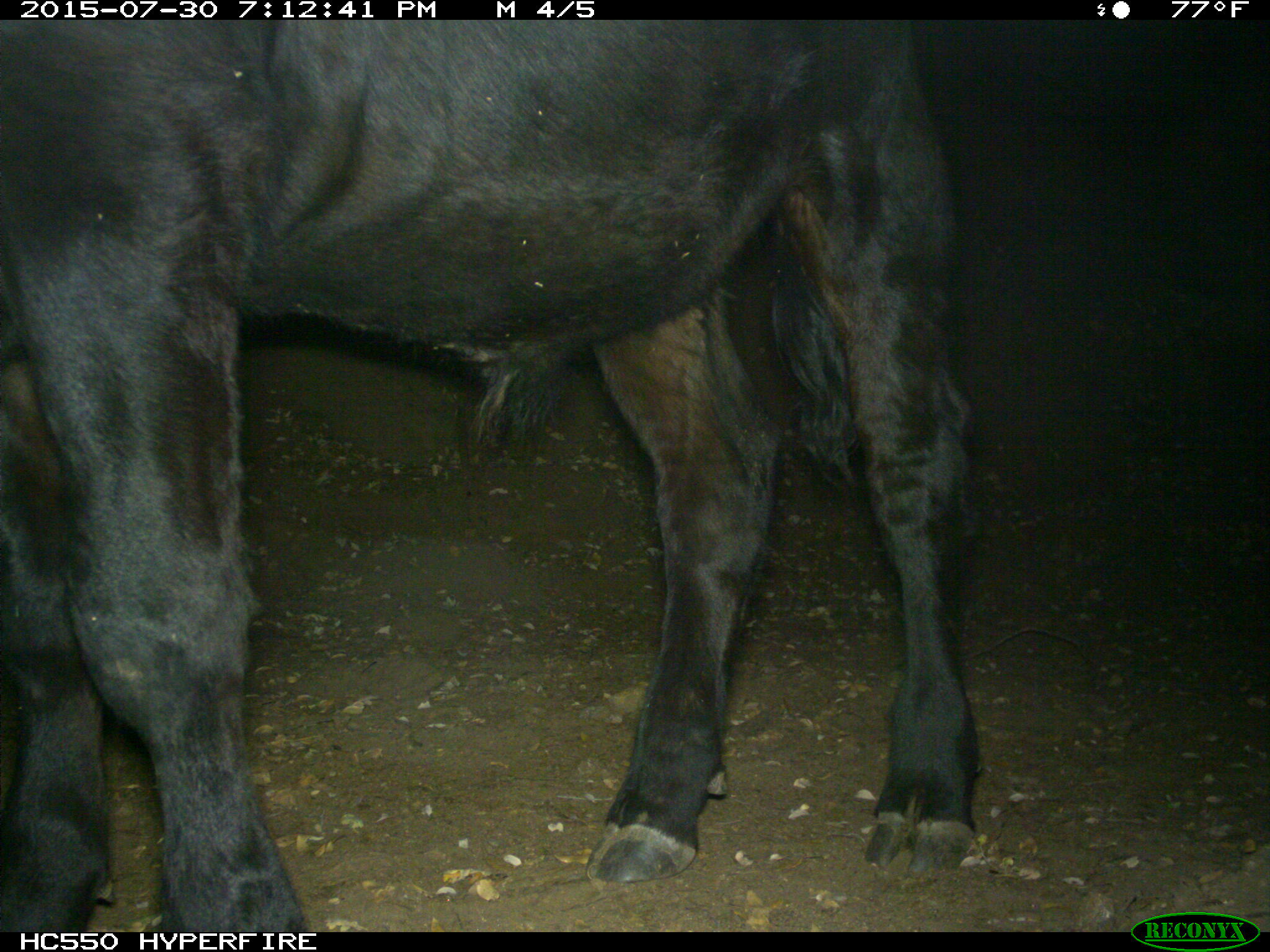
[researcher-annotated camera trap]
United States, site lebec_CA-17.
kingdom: Animalia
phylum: Chordata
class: Mammalia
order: Artiodactyla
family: Bovidae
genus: Bos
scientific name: Bos taurus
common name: domestic cow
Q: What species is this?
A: Bos taurus (domestic cow).